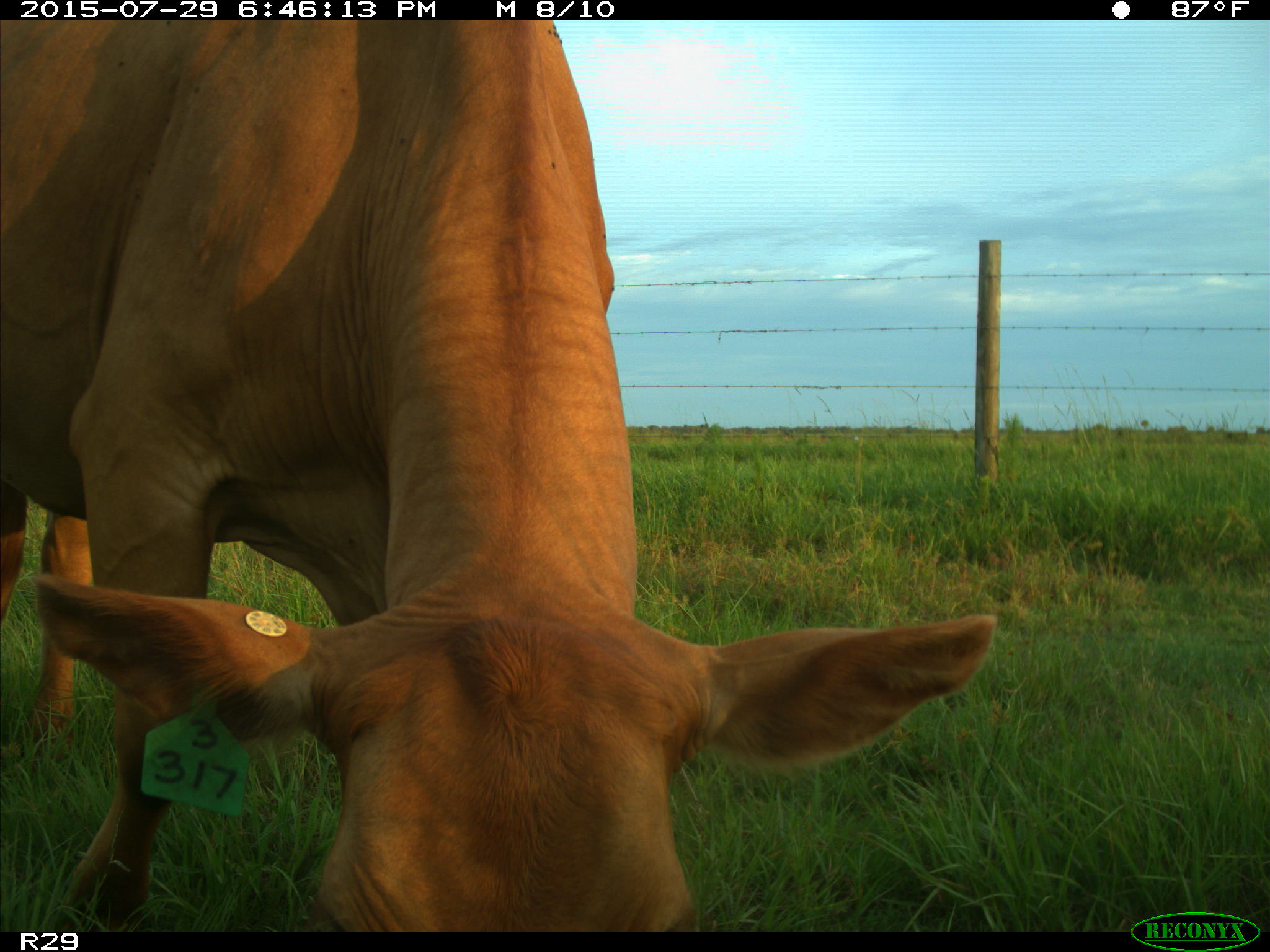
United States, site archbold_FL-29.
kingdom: Animalia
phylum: Chordata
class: Mammalia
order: Artiodactyla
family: Bovidae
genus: Bos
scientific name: Bos taurus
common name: domestic cow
Bos taurus (domestic cow).